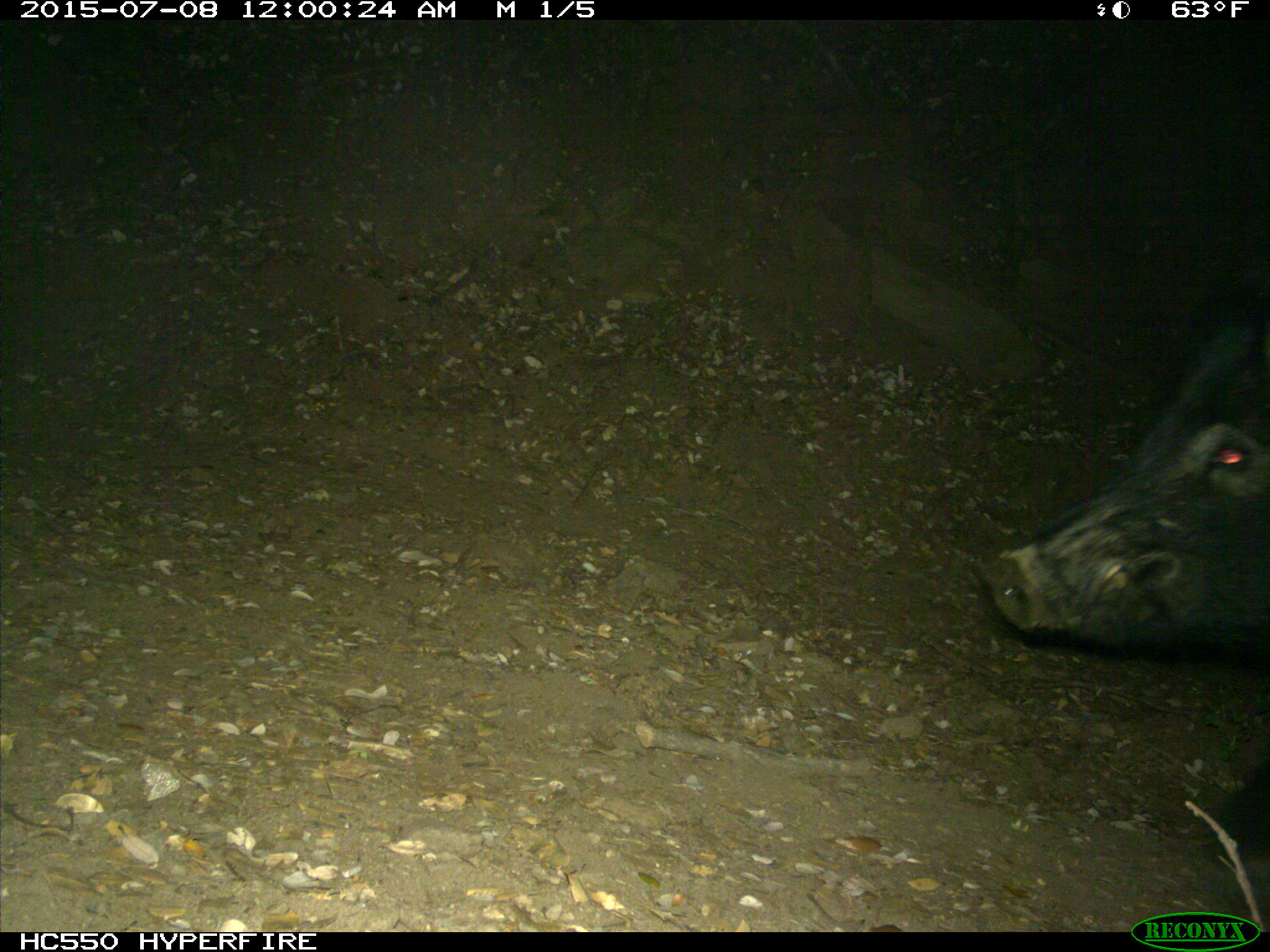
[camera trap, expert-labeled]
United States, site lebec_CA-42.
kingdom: Animalia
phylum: Chordata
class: Mammalia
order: Artiodactyla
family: Suidae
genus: Sus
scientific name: Sus scrofa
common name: wild boar